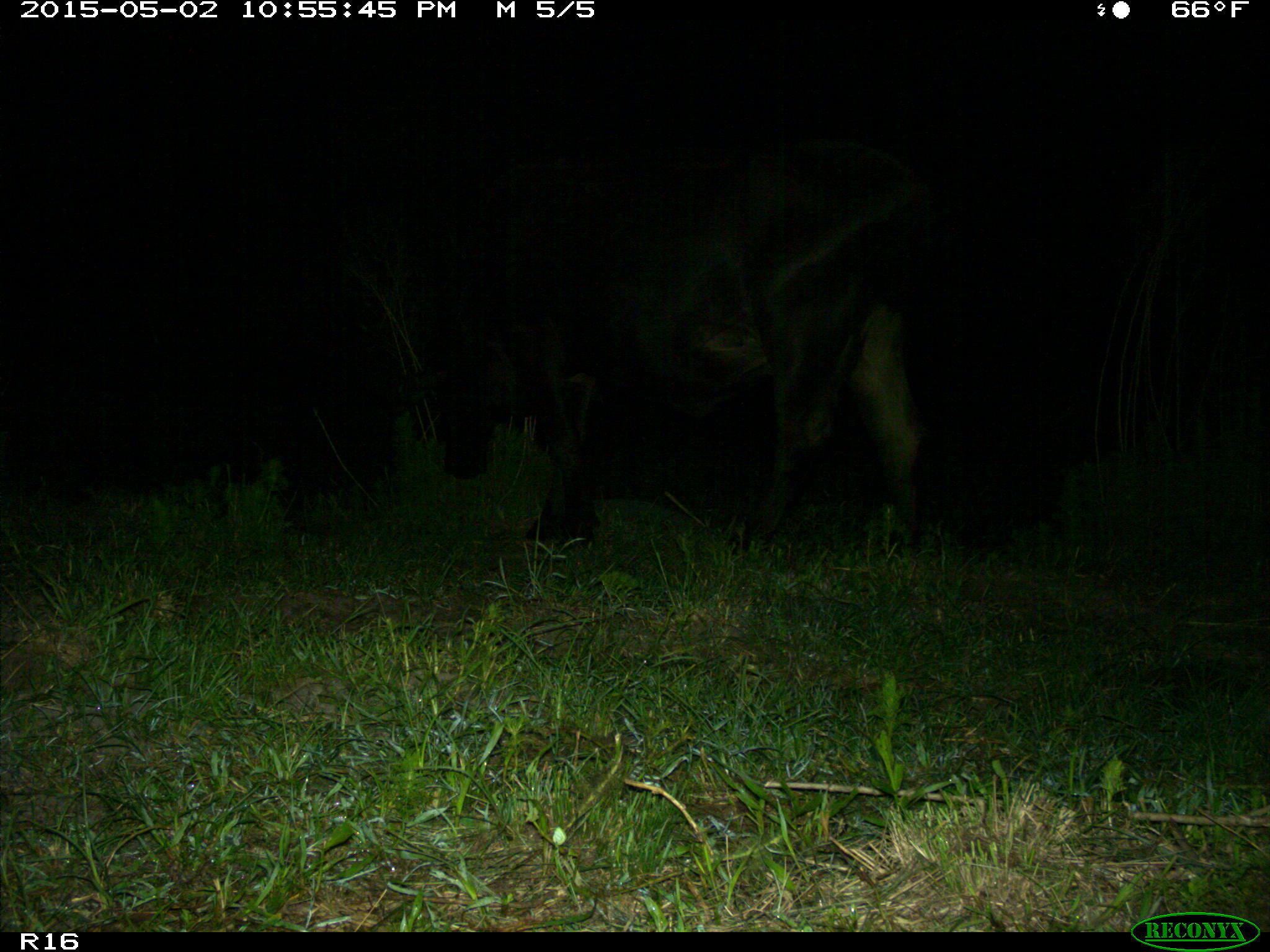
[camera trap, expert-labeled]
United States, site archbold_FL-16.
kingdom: Animalia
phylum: Chordata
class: Mammalia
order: Artiodactyla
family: Bovidae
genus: Bos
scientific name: Bos taurus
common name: domestic cow